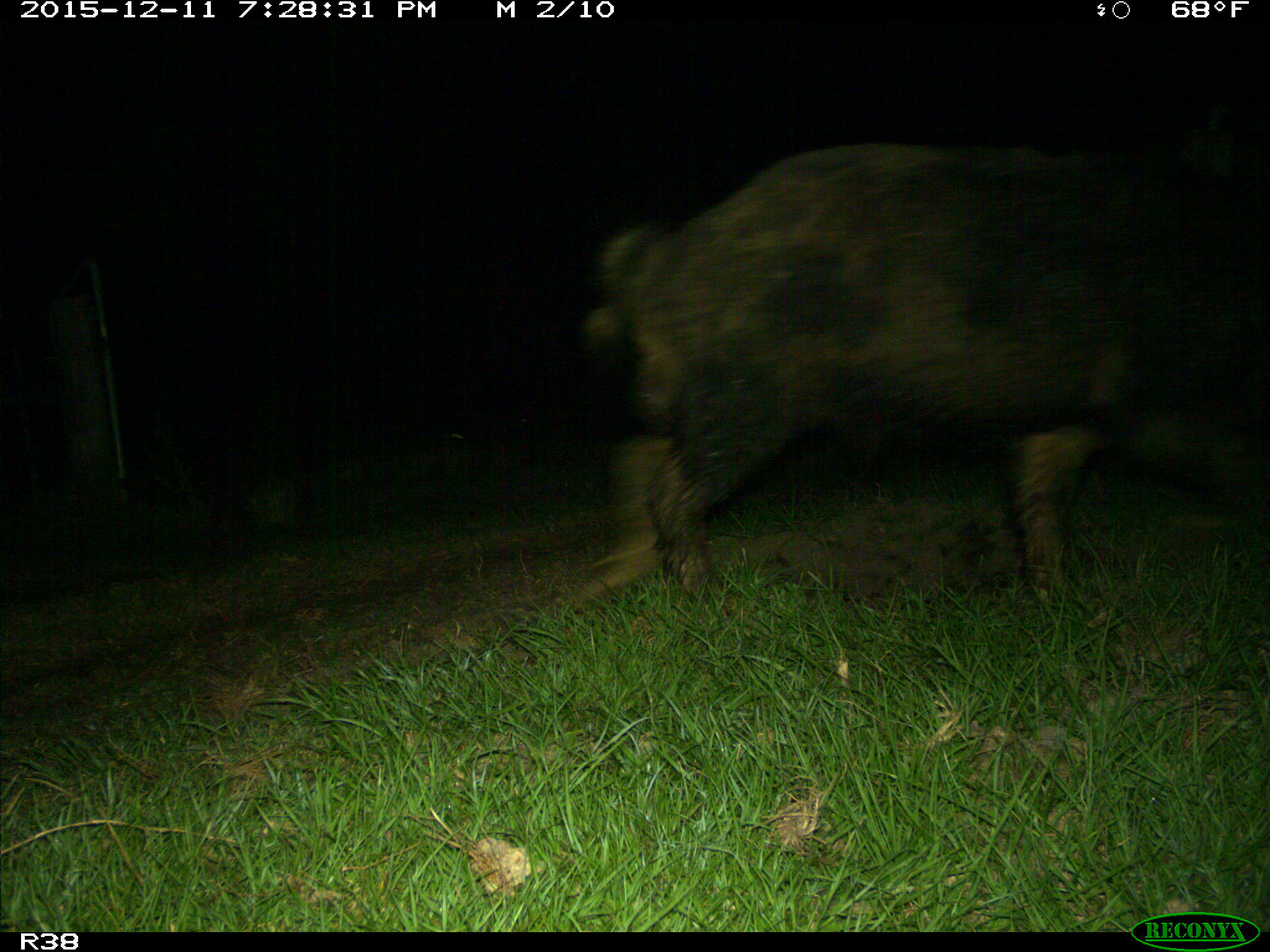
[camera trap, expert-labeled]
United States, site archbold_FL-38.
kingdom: Animalia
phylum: Chordata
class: Mammalia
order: Artiodactyla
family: Suidae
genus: Sus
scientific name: Sus scrofa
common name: wild boar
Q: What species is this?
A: Sus scrofa (wild boar).